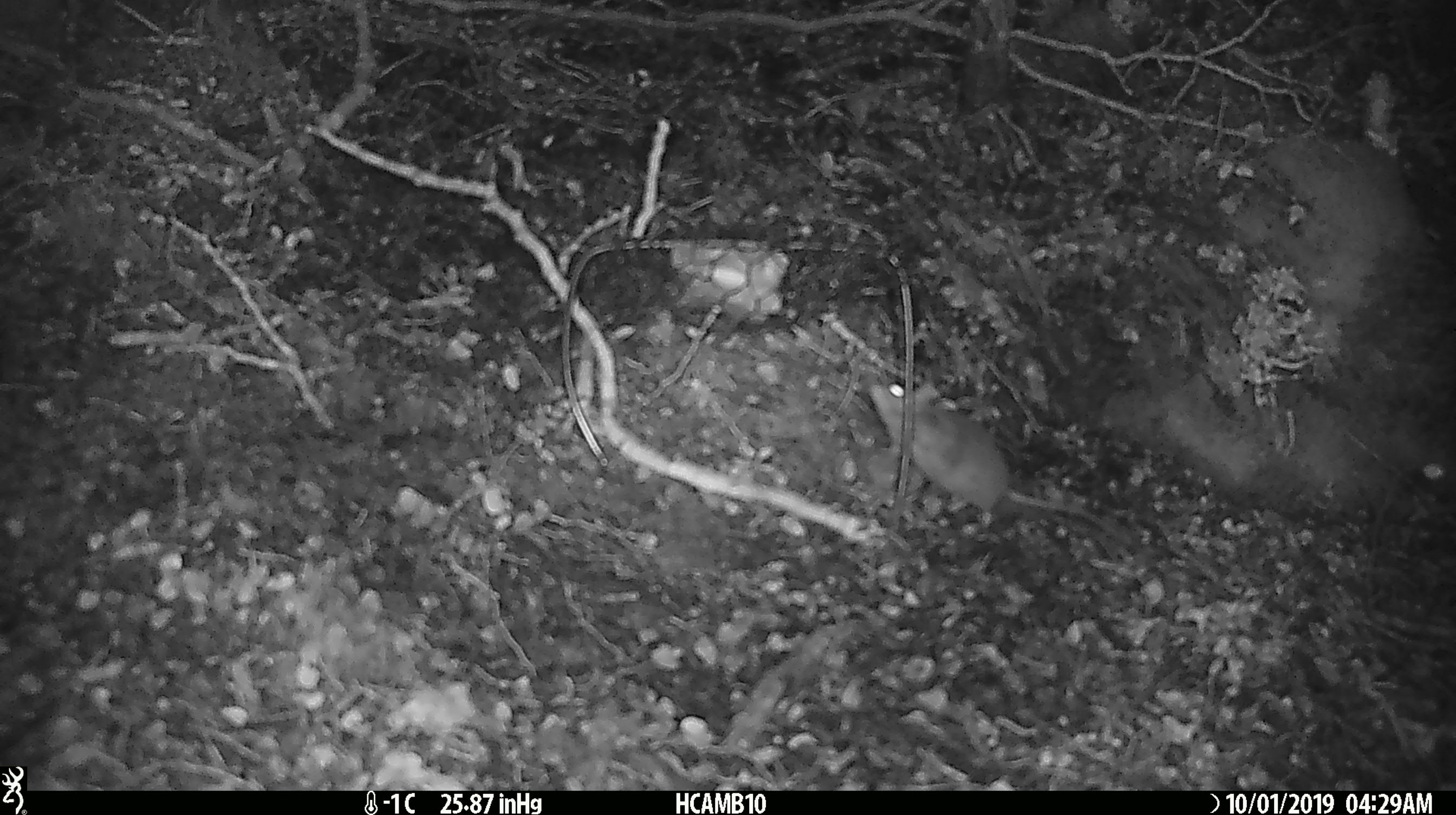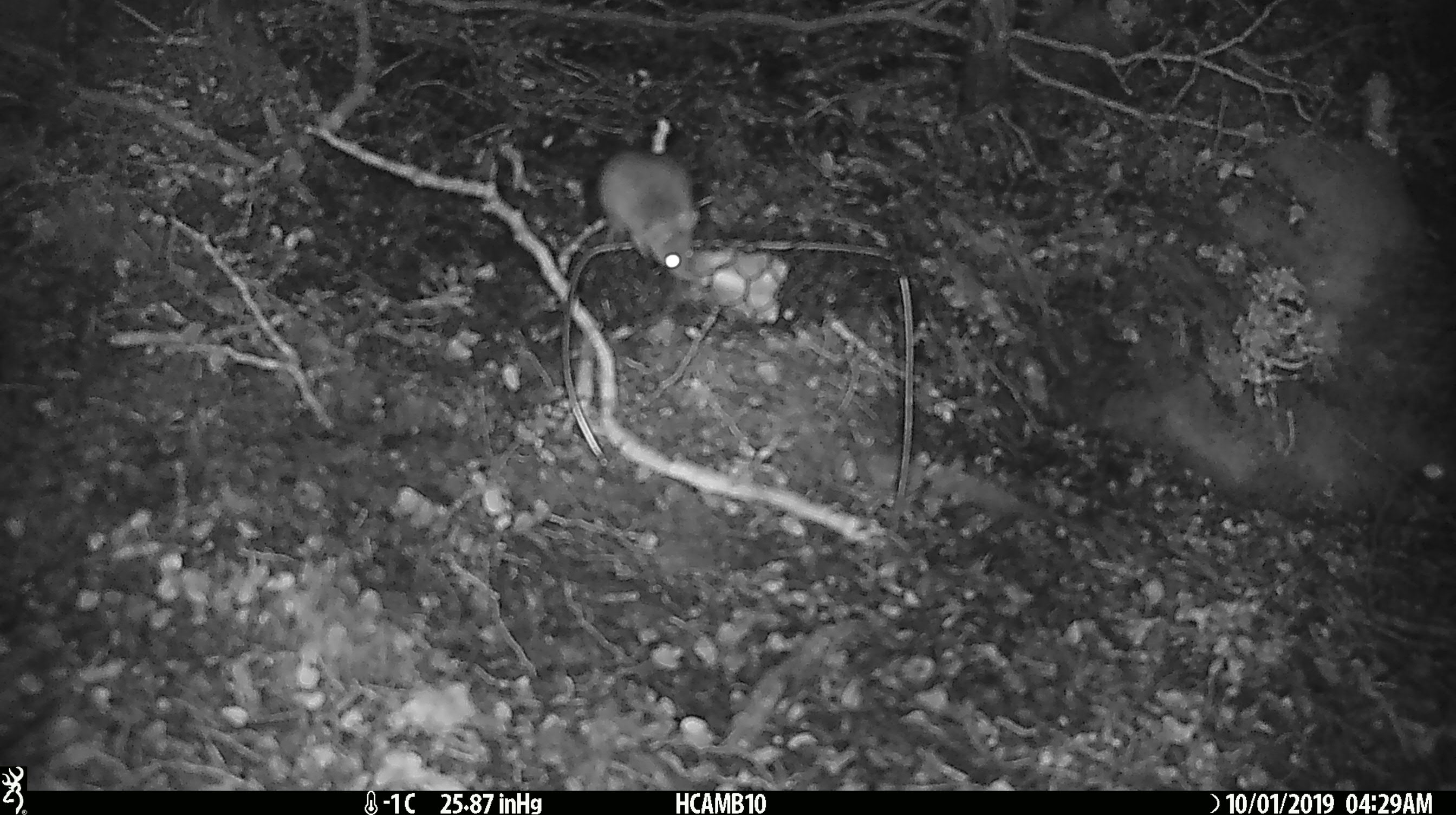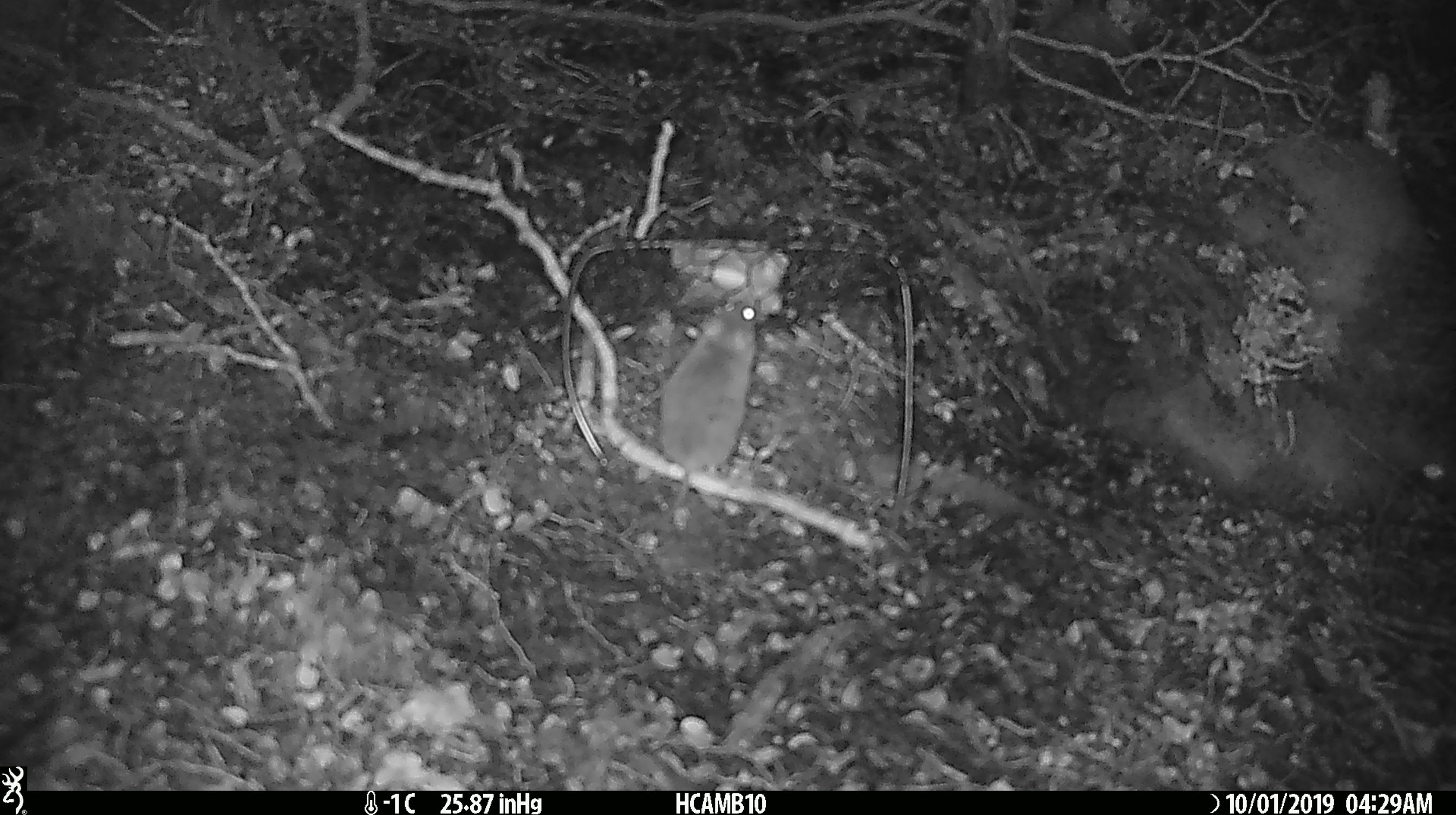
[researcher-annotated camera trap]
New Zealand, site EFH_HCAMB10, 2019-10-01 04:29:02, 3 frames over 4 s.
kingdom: Animalia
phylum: Chordata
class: Mammalia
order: Rodentia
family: Muridae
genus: Mus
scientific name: Mus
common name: mouse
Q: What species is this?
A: Mouse (Mus).